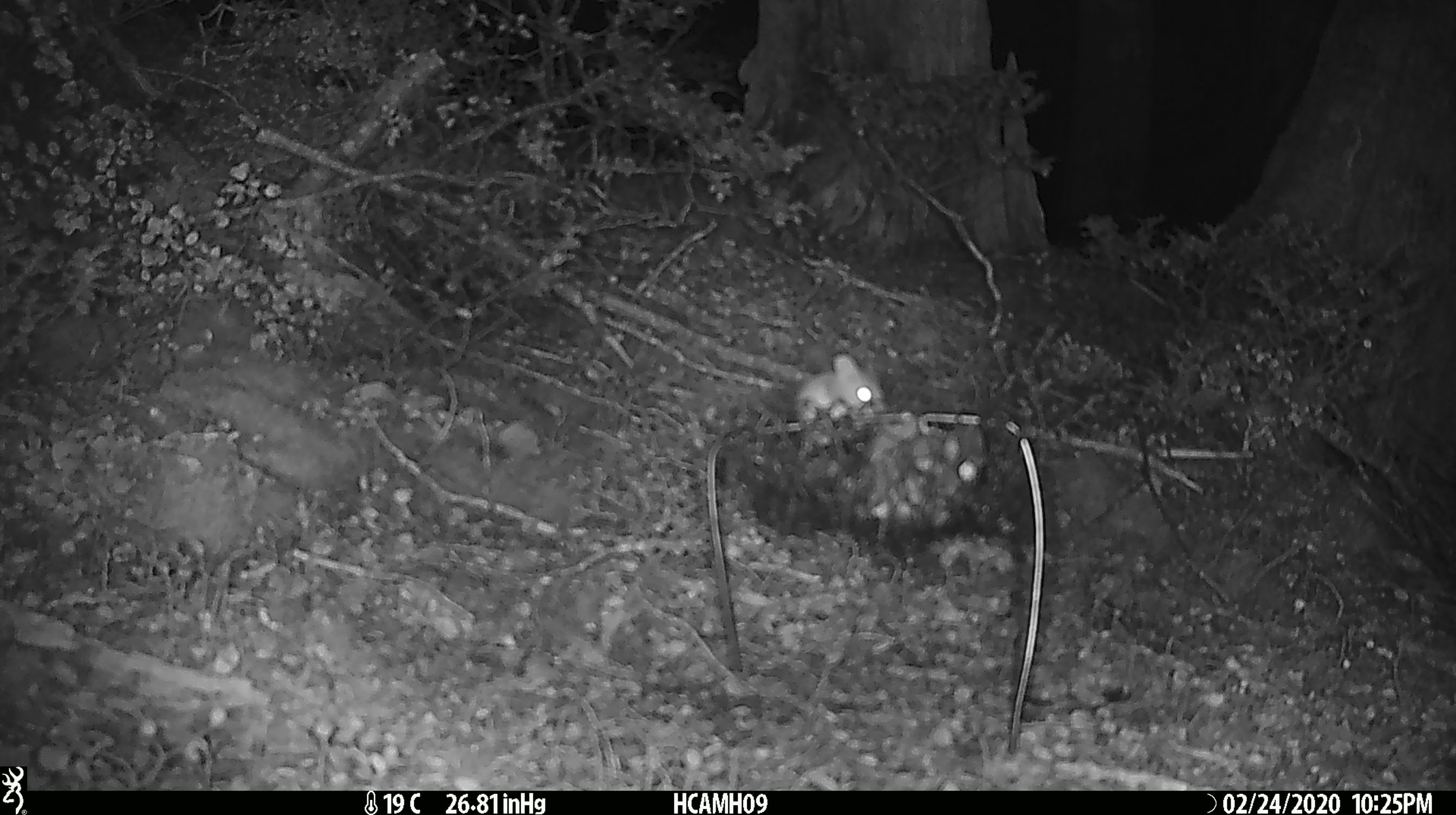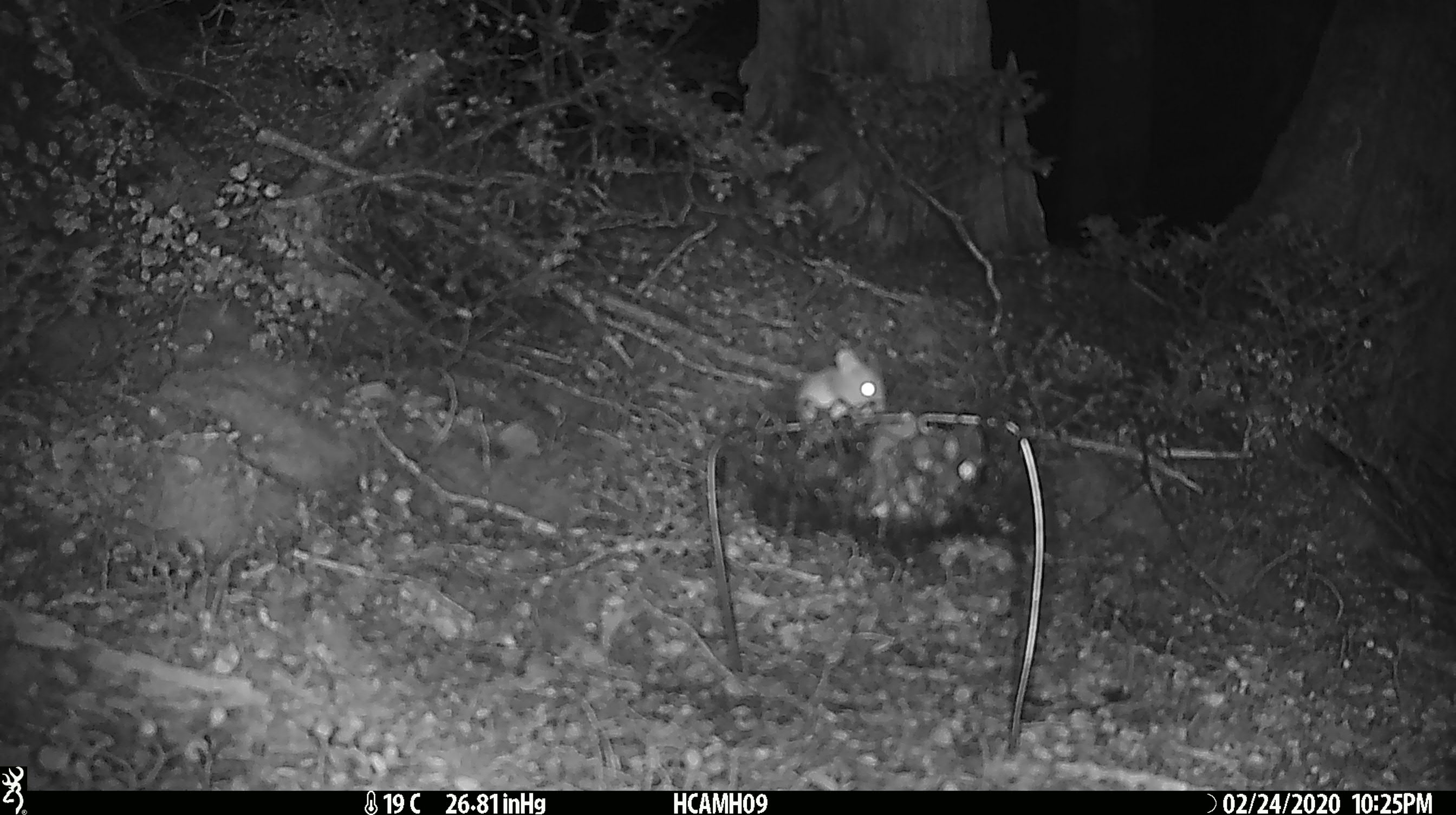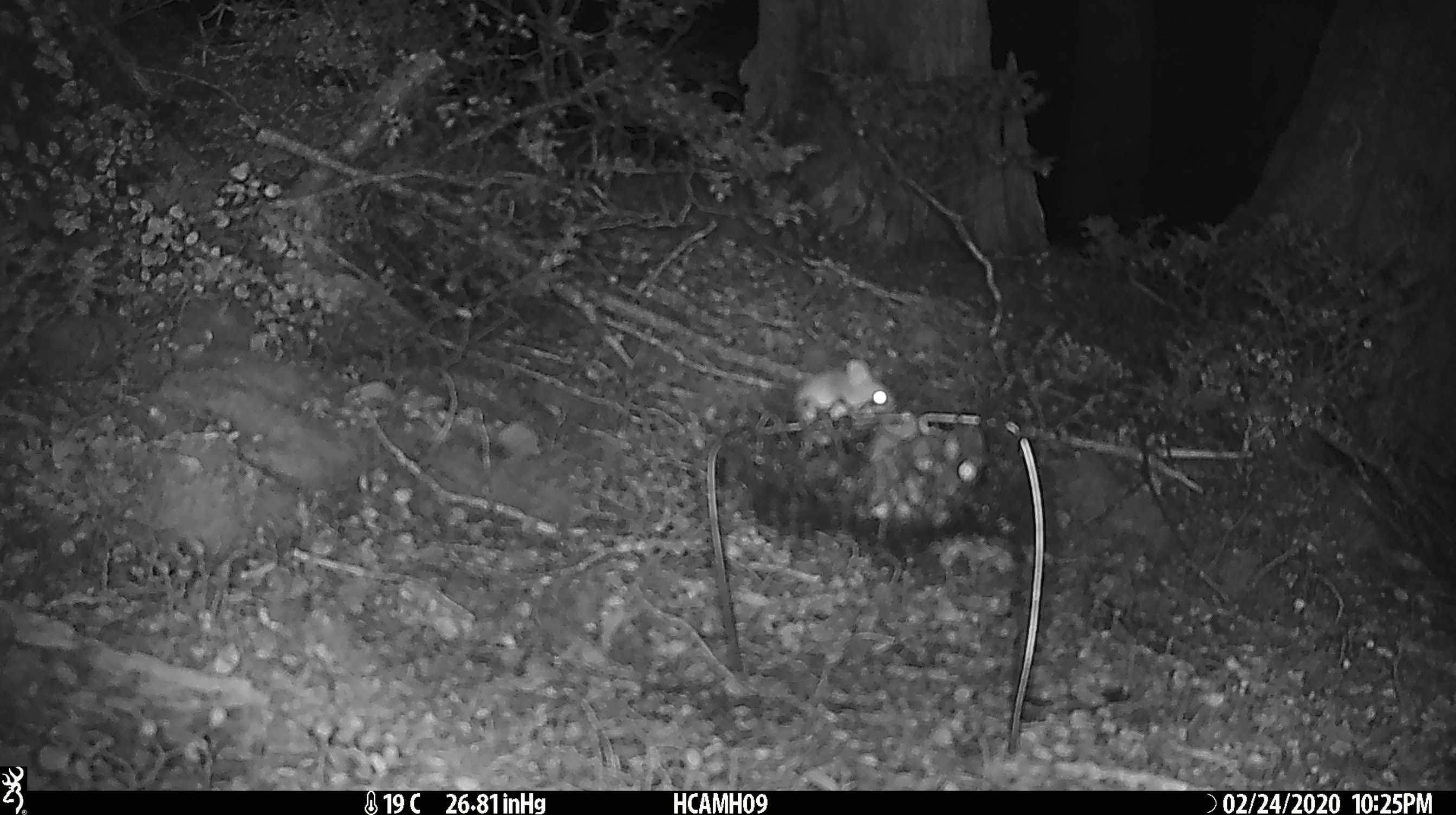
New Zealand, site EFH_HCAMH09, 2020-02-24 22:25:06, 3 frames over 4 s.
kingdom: Animalia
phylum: Chordata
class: Mammalia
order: Rodentia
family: Muridae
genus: Mus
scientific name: Mus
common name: mouse